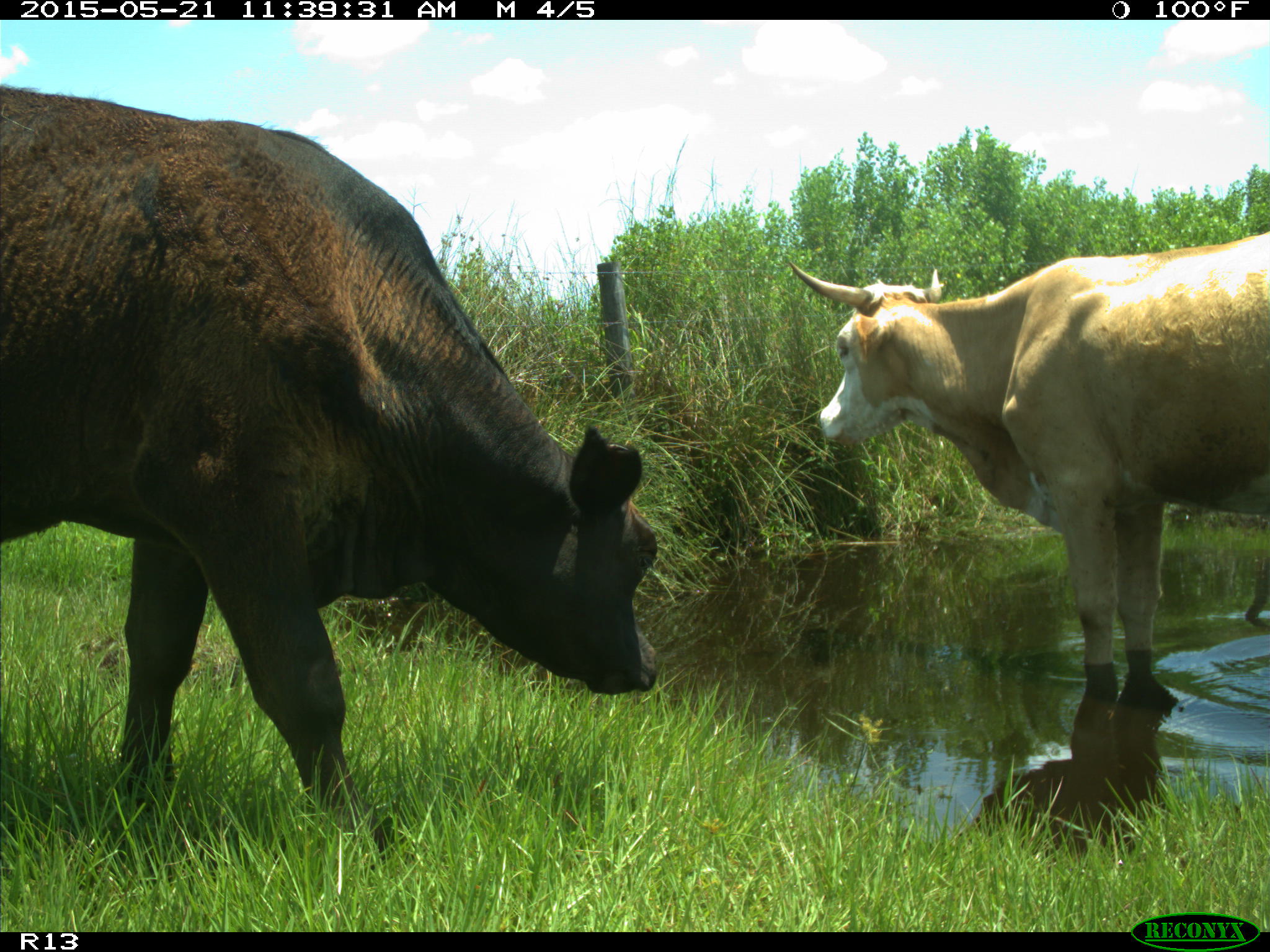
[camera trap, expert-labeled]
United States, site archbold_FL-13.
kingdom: Animalia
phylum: Chordata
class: Mammalia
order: Artiodactyla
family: Bovidae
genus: Bos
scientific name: Bos taurus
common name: domestic cow